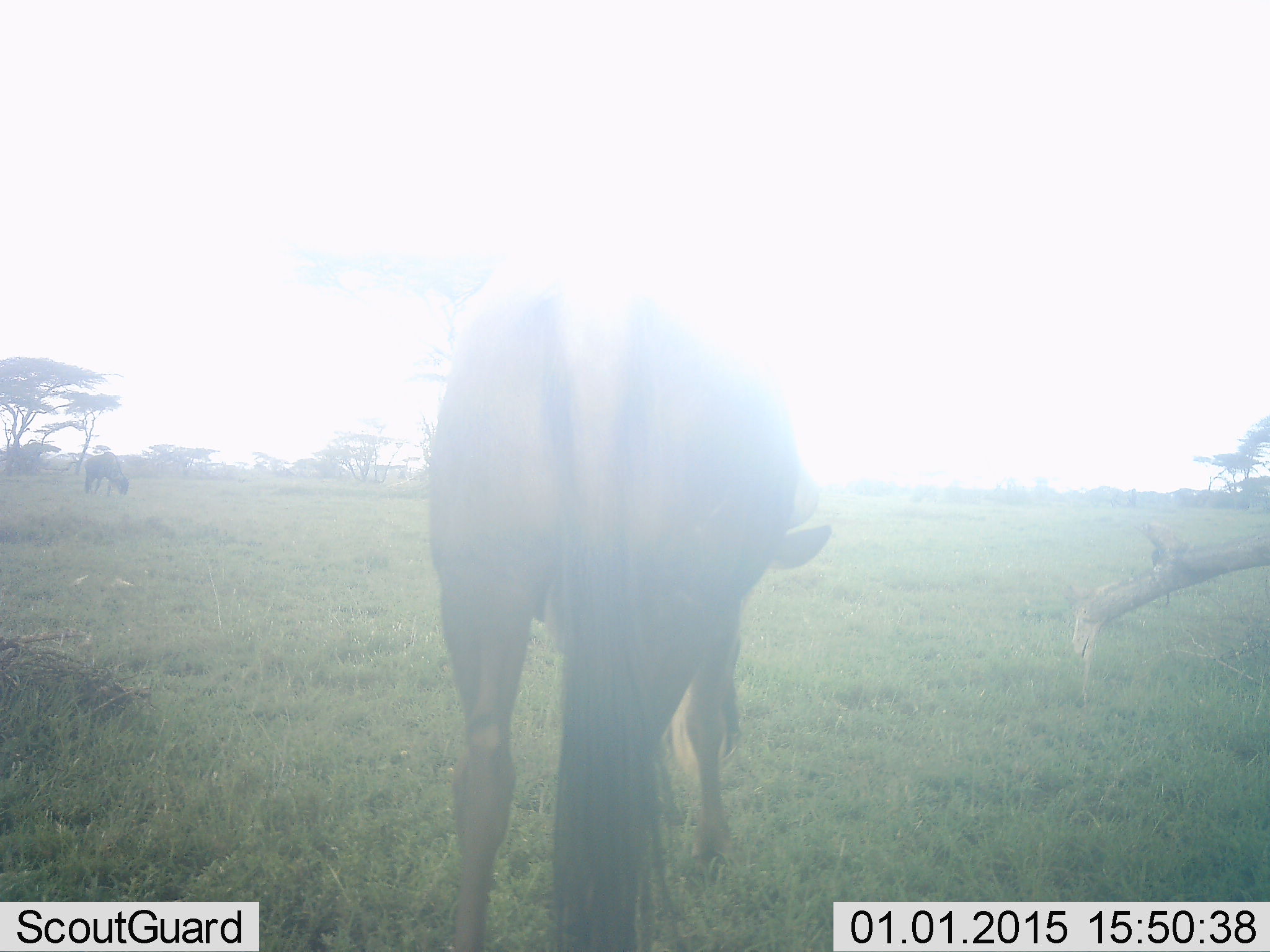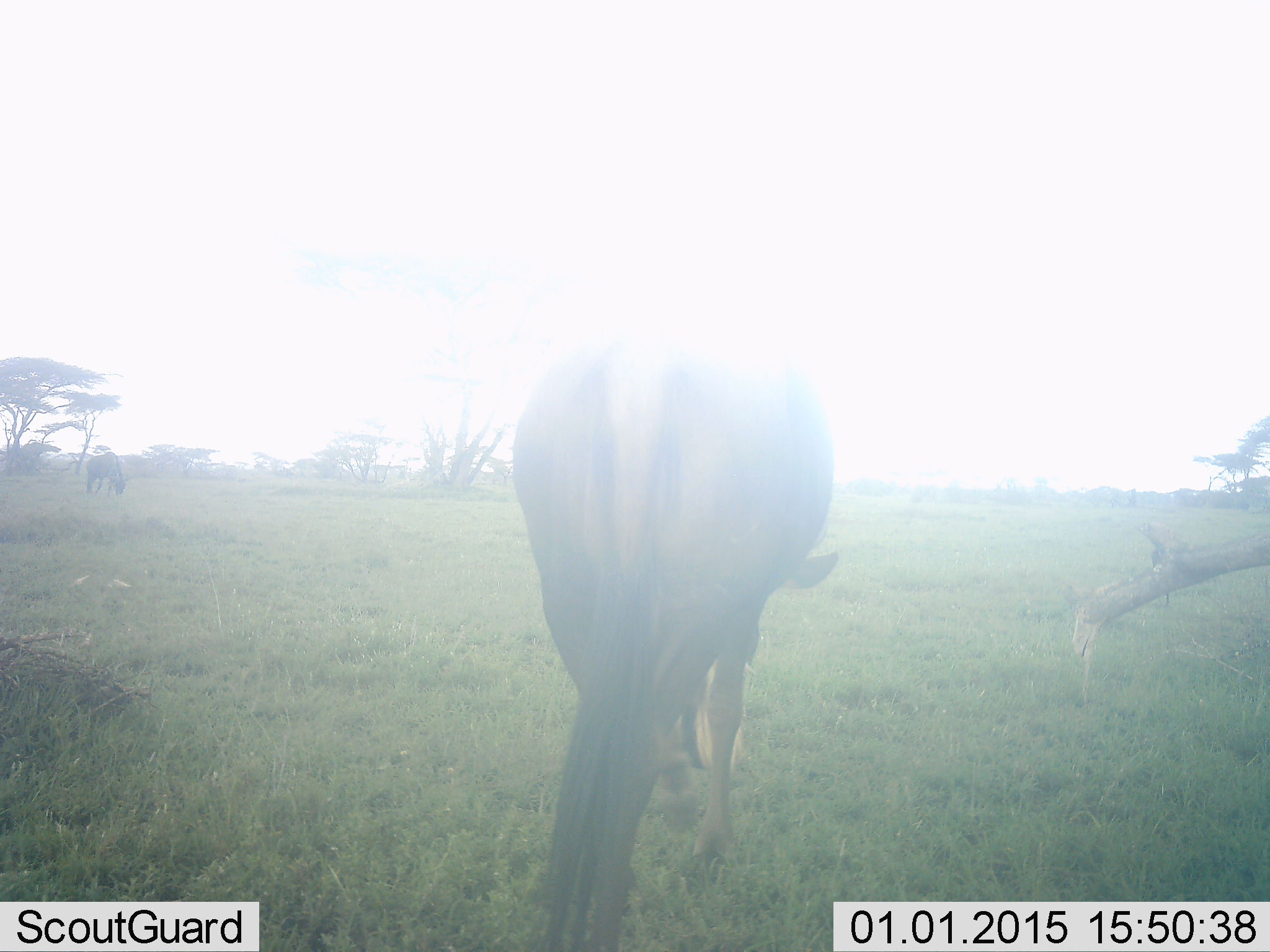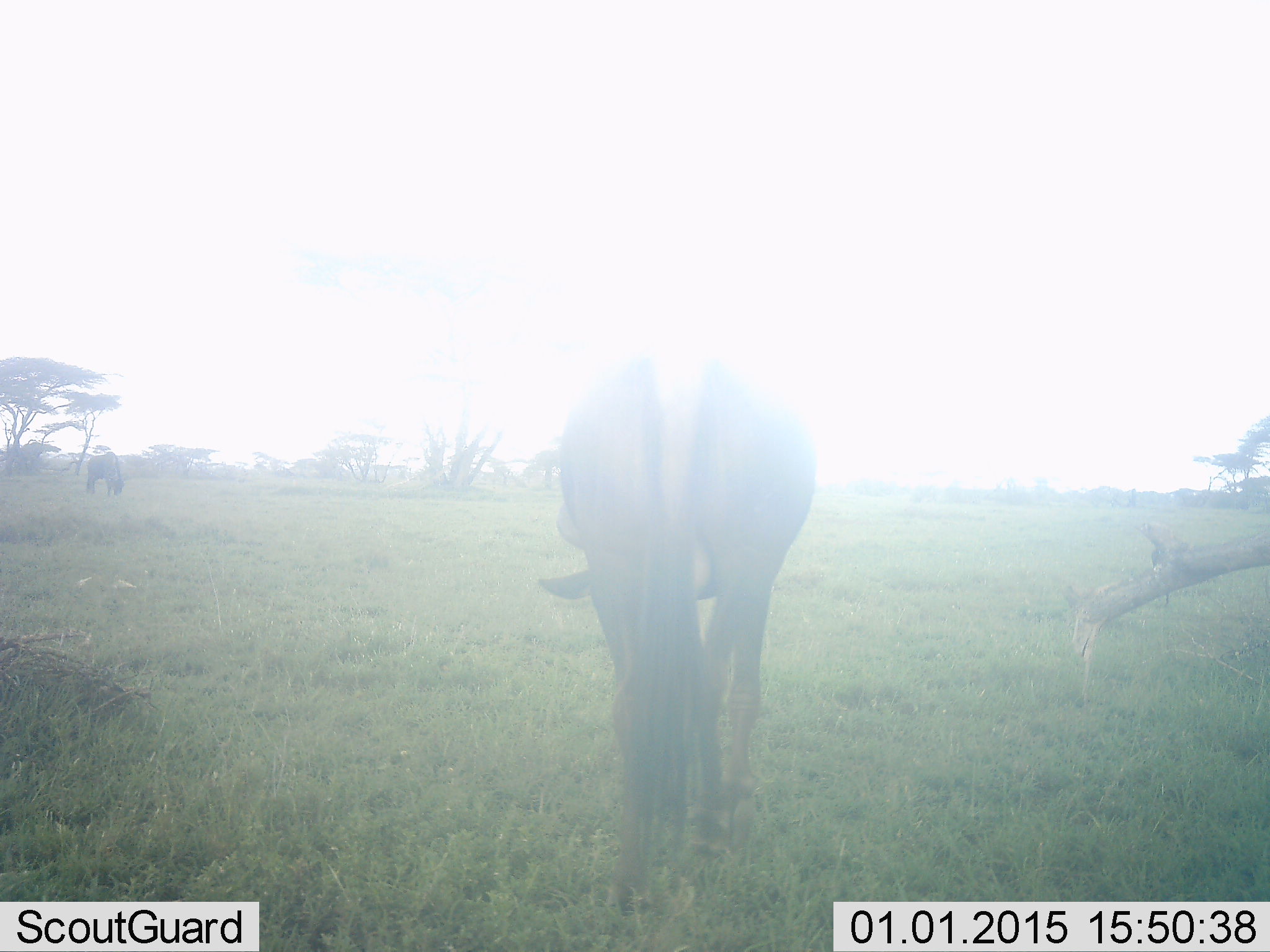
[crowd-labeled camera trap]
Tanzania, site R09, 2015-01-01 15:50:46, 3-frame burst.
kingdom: Animalia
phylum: Chordata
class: Mammalia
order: Artiodactyla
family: Bovidae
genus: Connochaetes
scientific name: Connochaetes taurinus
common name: blue wildebeest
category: wildebeest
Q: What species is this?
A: Wildebeest (blue wildebeest) (Connochaetes taurinus).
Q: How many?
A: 2.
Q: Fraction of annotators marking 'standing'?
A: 30%.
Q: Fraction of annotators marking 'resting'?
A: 0%.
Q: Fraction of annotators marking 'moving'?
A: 60%.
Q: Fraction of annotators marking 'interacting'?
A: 0%.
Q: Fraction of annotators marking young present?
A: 0%.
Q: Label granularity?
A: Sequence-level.